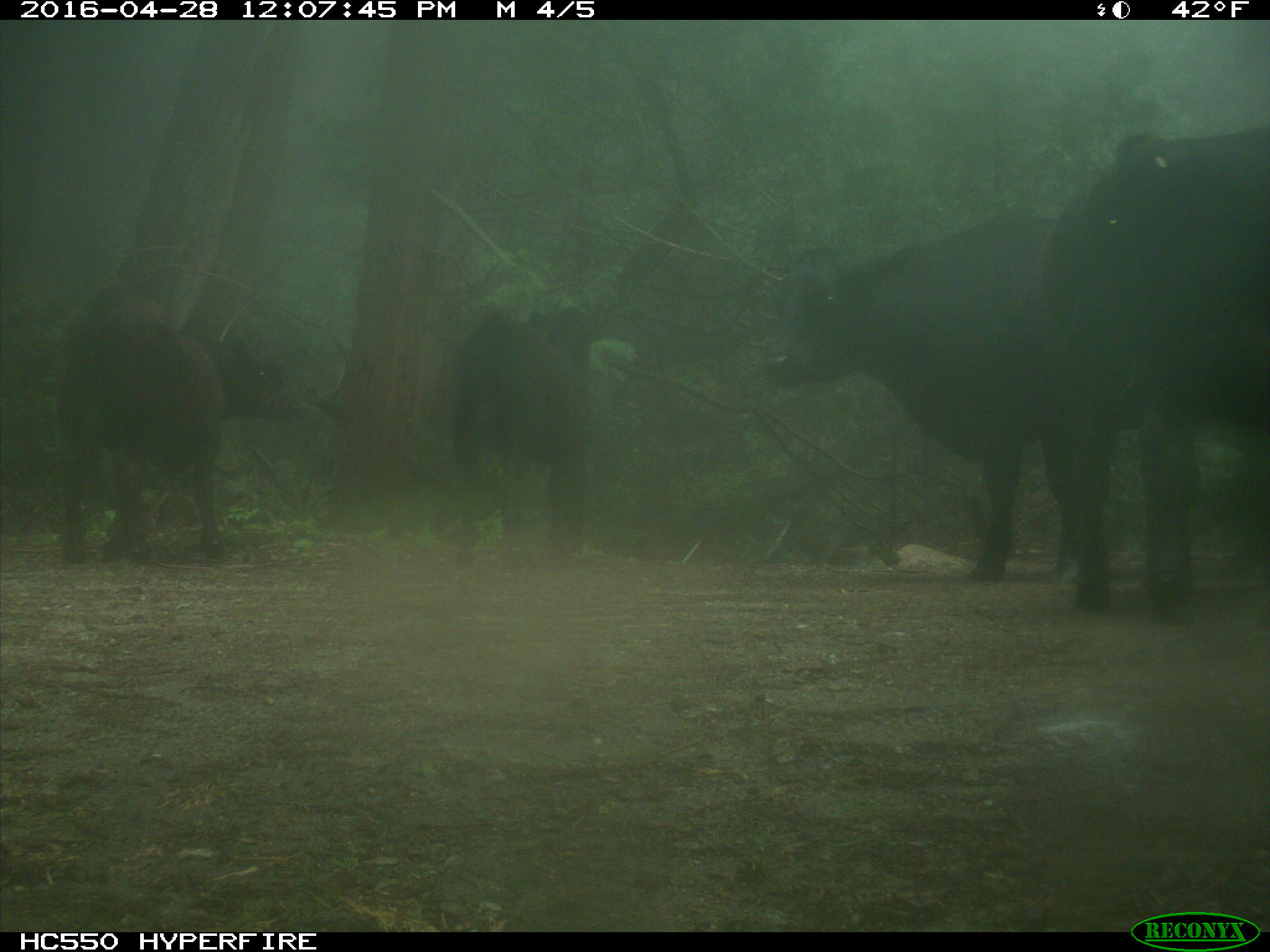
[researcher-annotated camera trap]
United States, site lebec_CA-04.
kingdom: Animalia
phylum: Chordata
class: Mammalia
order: Artiodactyla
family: Bovidae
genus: Bos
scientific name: Bos taurus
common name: domestic cow